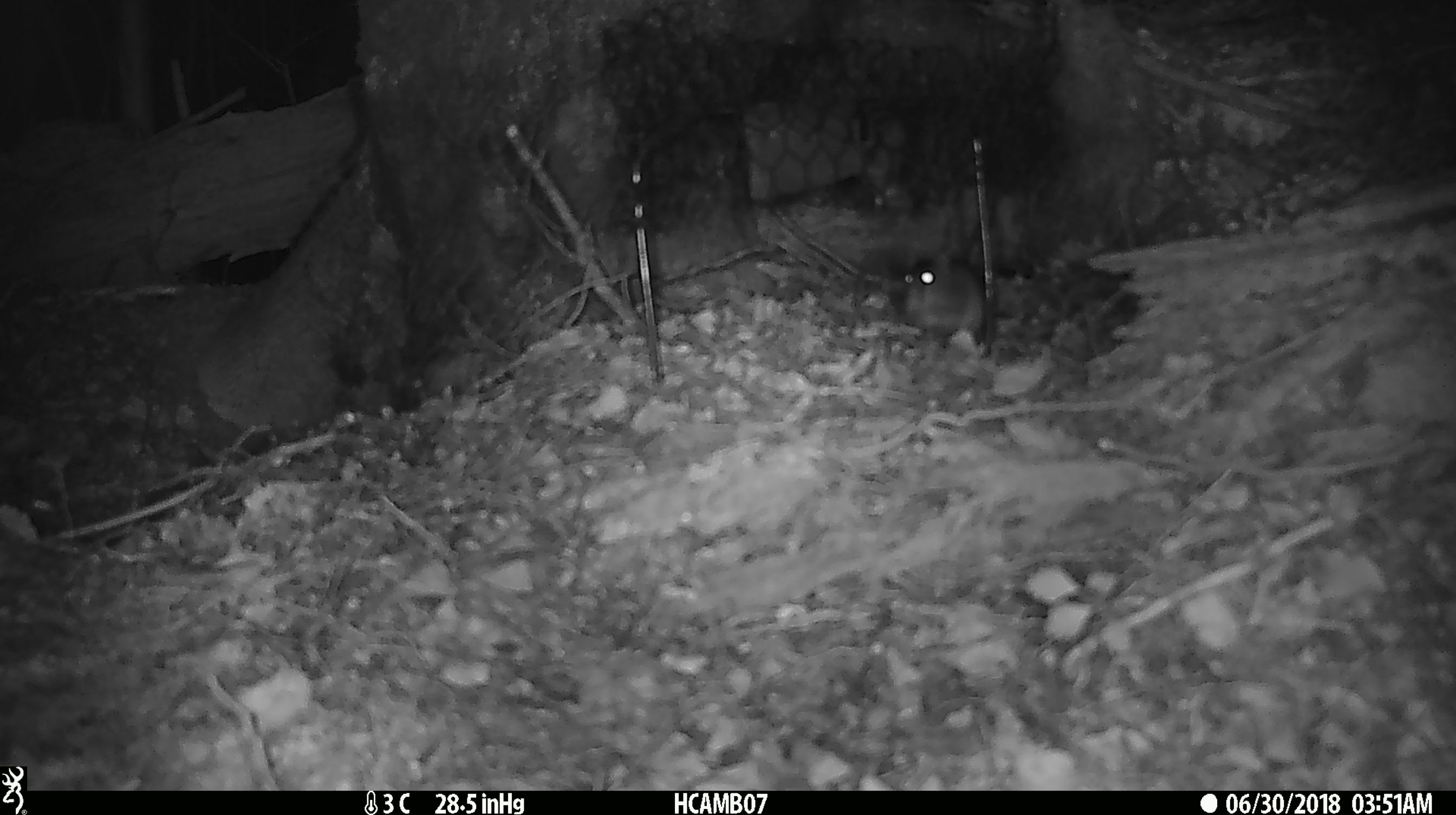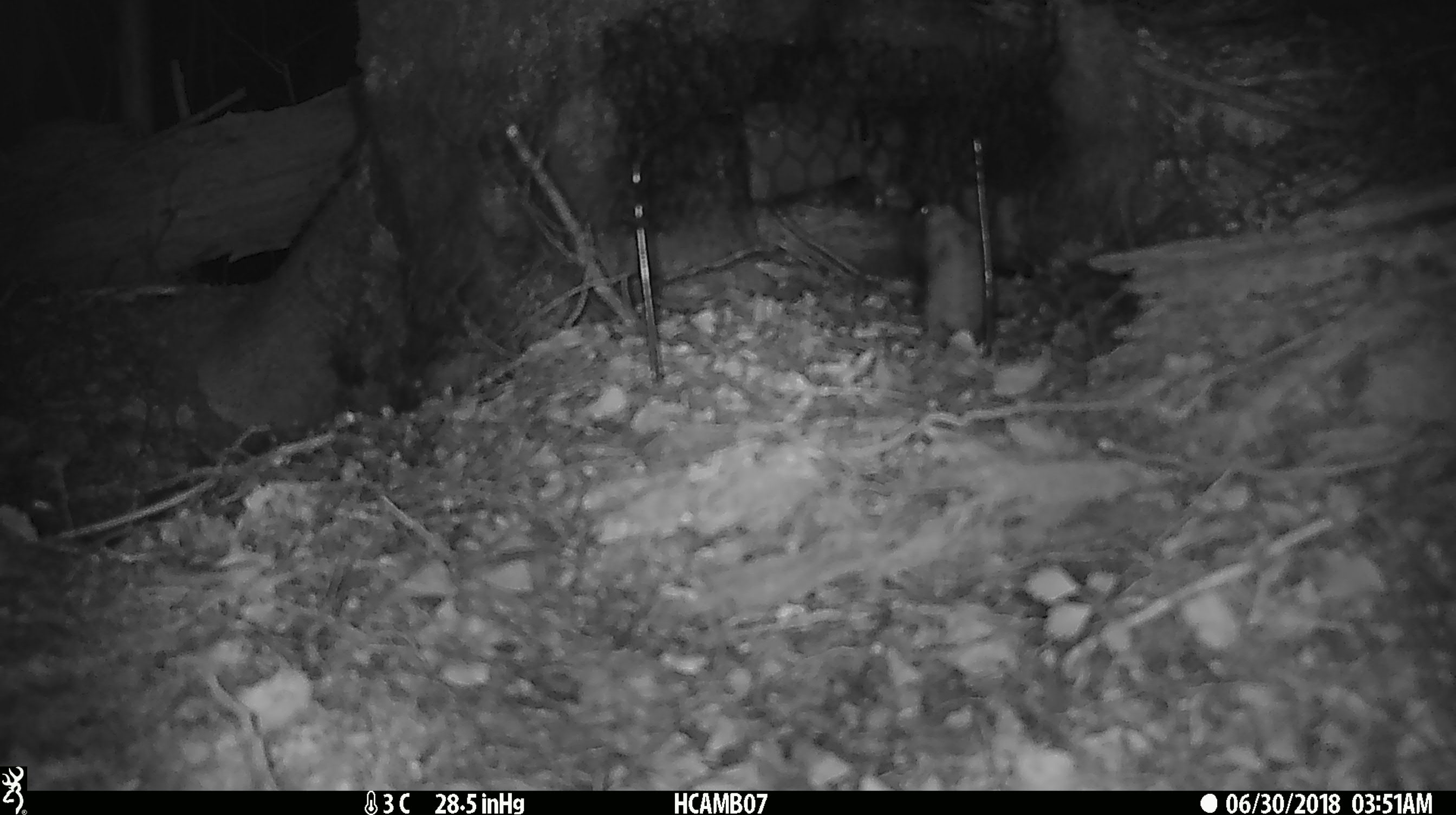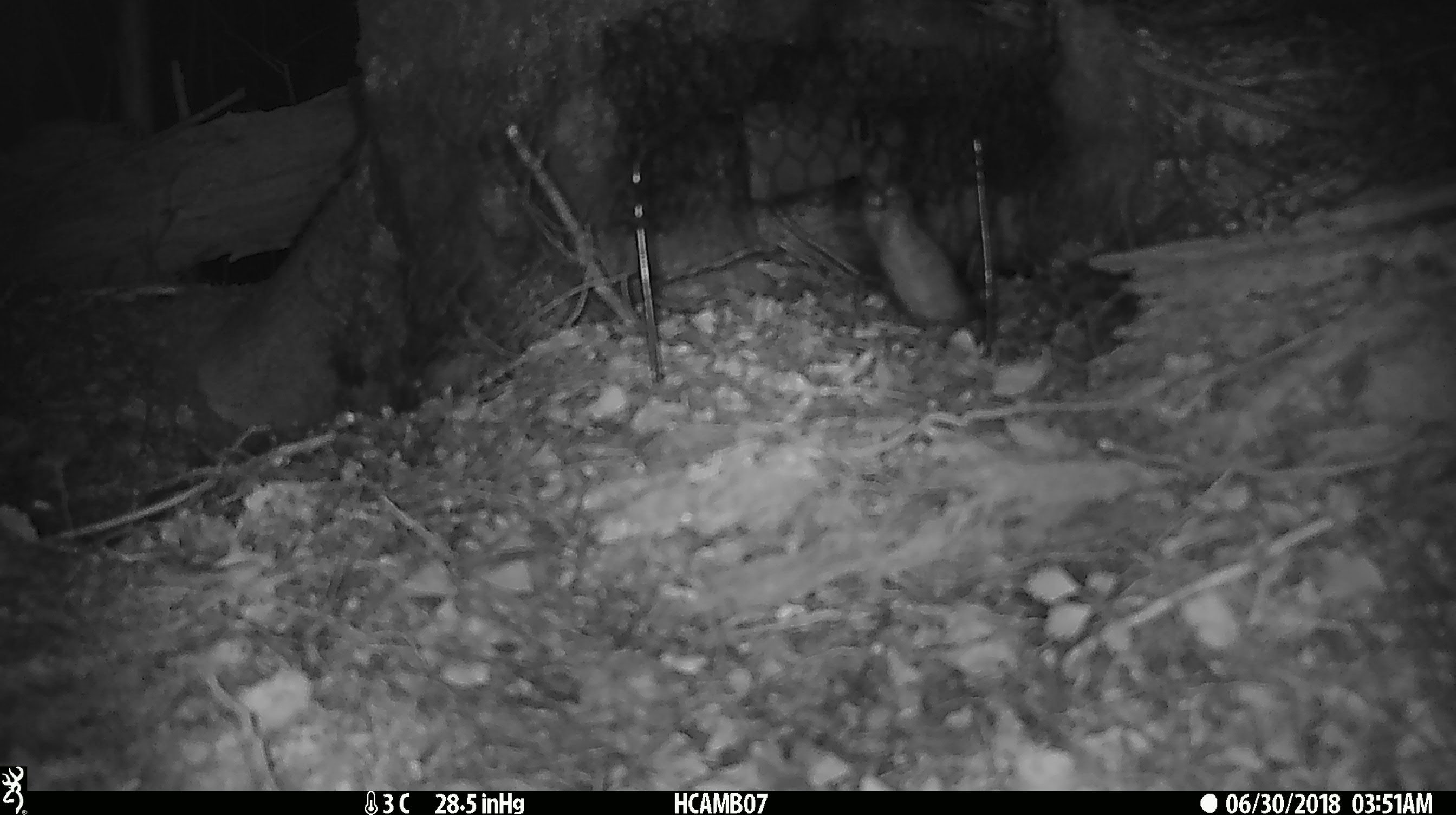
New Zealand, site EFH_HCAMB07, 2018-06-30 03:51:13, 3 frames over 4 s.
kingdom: Animalia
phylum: Chordata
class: Mammalia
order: Rodentia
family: Muridae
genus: Mus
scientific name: Mus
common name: mouse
Mouse (Mus).